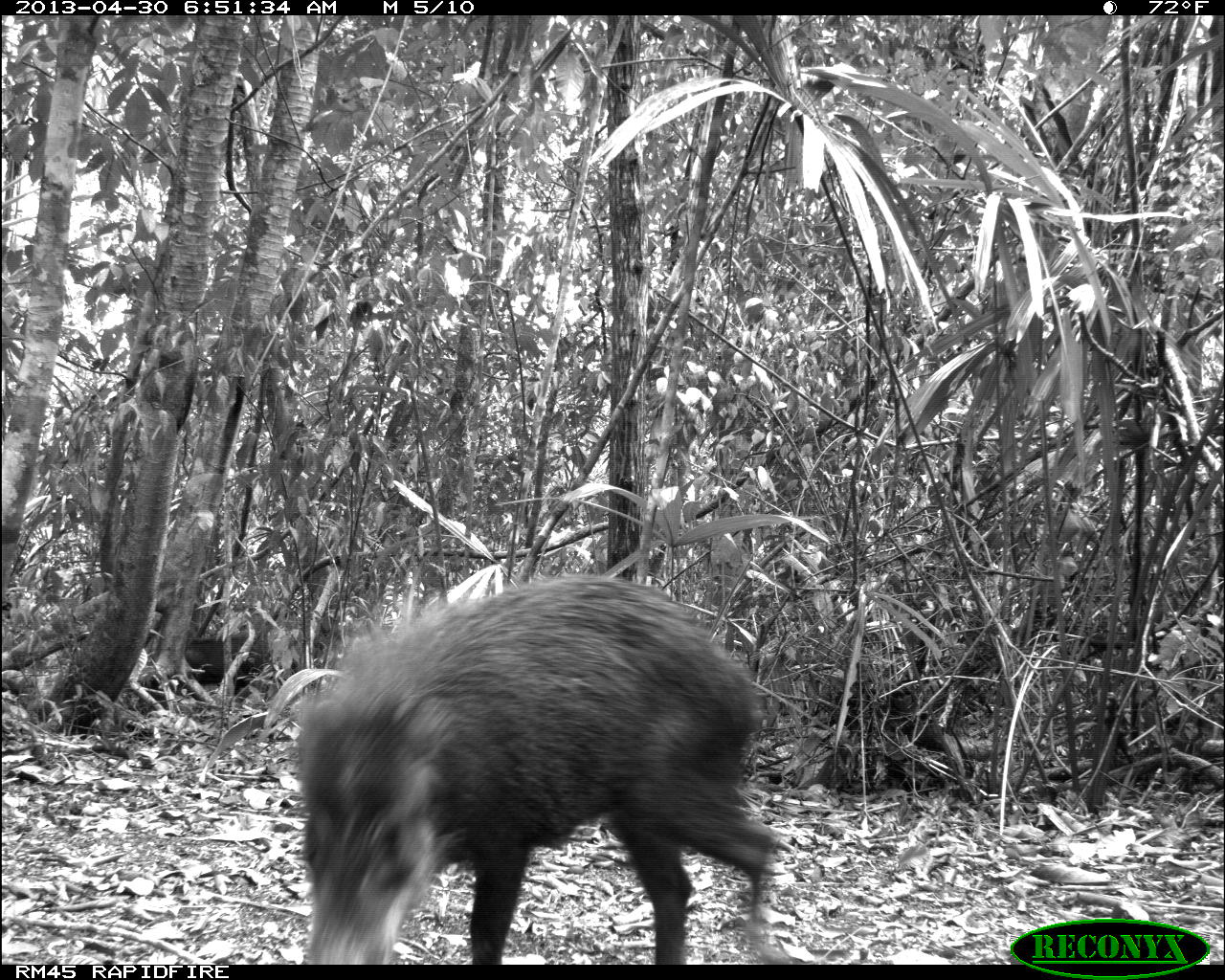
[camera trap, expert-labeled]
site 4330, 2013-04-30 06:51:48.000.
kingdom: Animalia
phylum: Chordata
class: Mammalia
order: Artiodactyla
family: Tayassuidae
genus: Tayassu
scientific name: Tayassu pecari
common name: white-lipped peccary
Tayassu pecari (white-lipped peccary), count 5.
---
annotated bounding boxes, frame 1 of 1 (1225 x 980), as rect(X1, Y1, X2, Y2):
tayassu pecari: rect(295, 573, 779, 964)